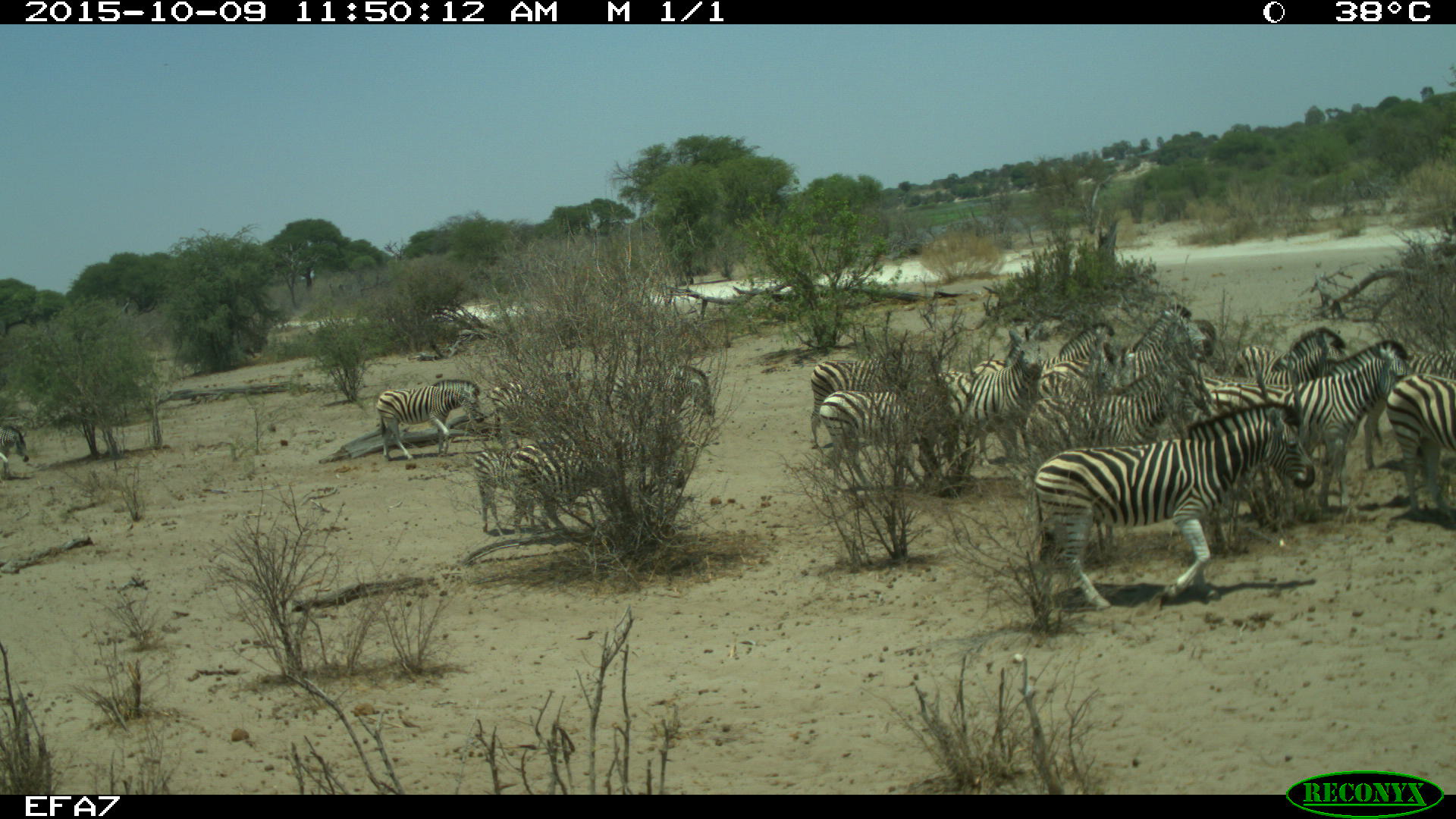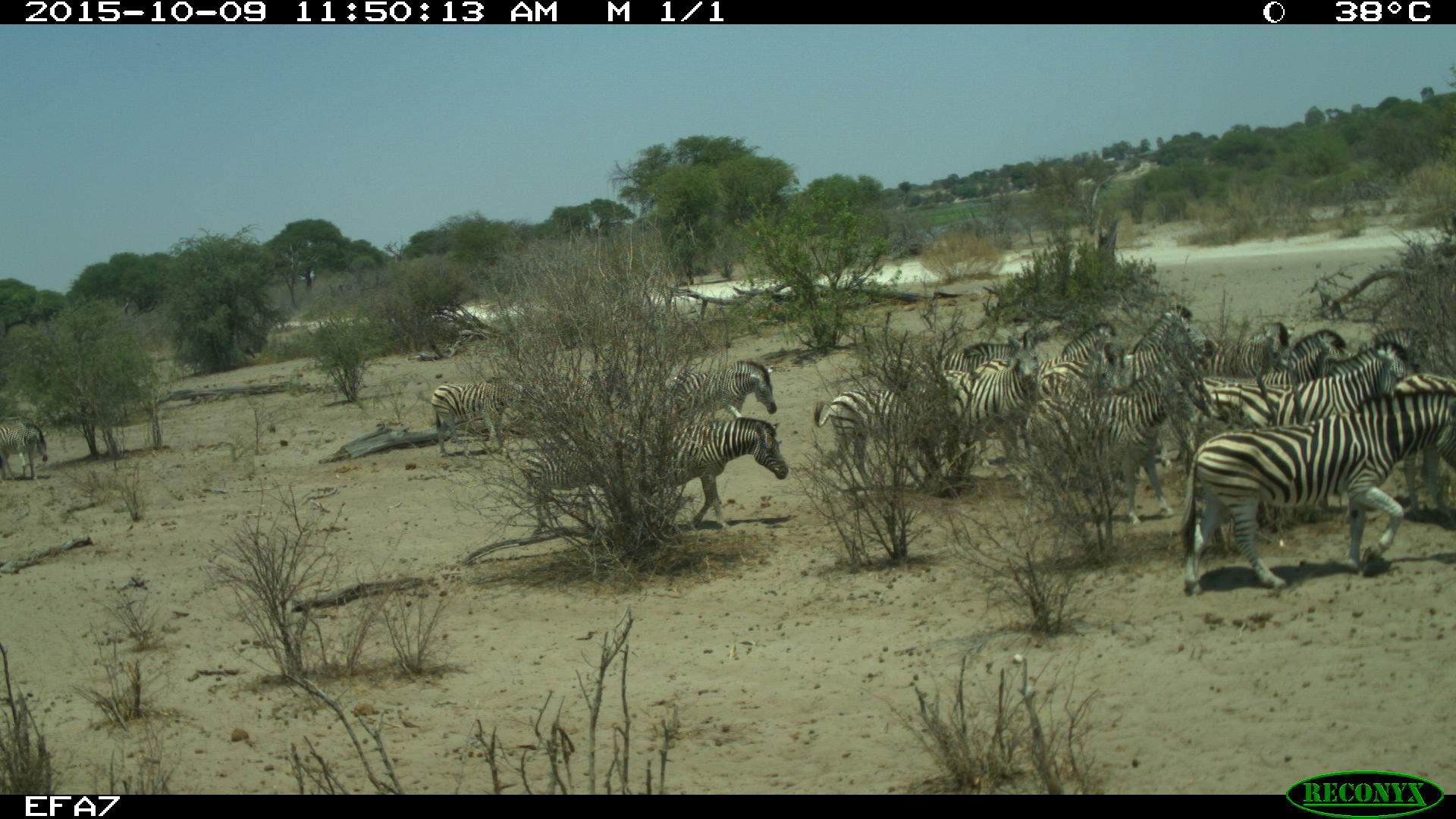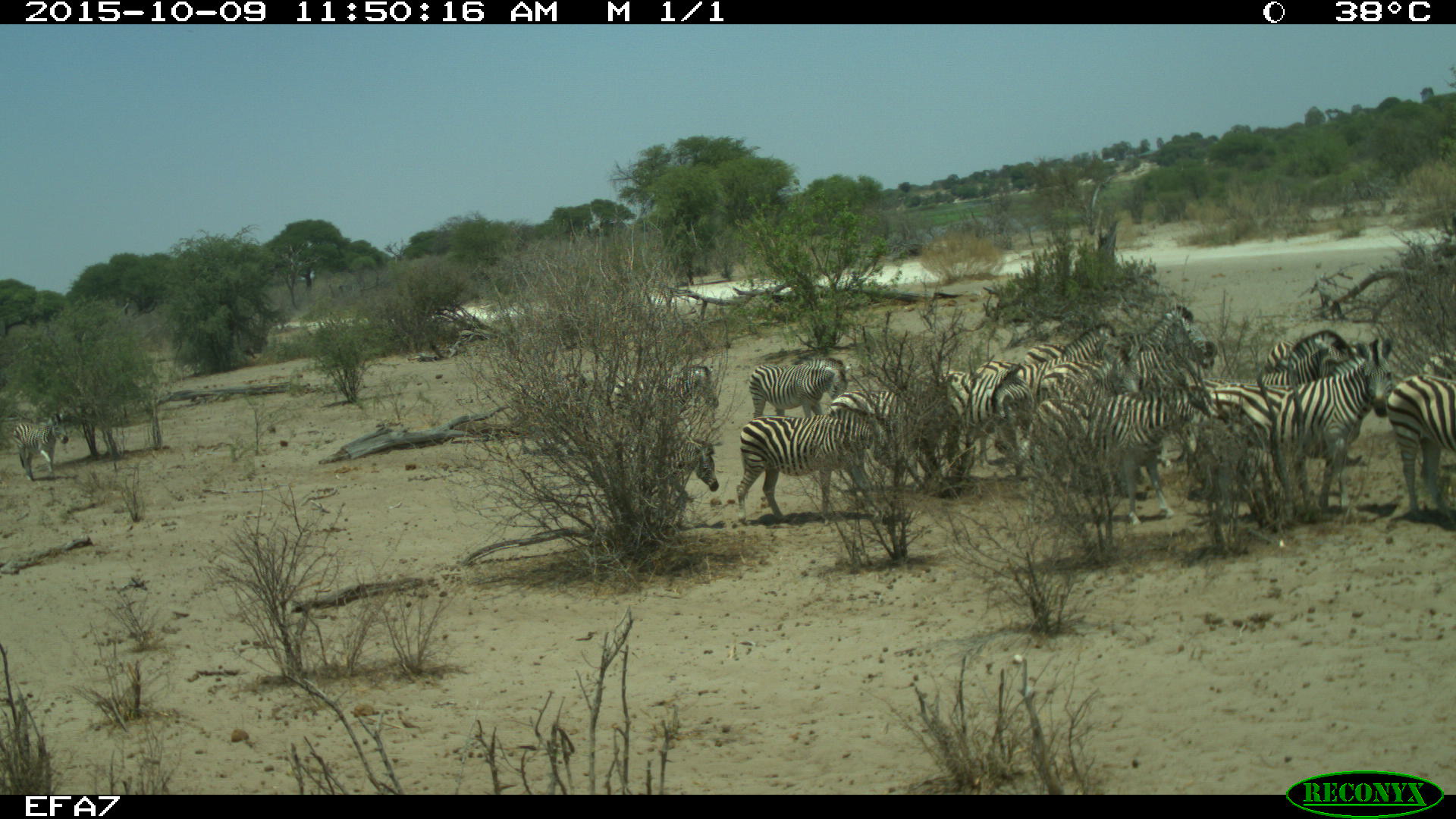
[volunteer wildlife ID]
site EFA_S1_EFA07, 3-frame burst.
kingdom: Animalia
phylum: Chordata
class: Mammalia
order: Perissodactyla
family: Equidae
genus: Equus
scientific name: Equus quagga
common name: plains zebra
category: zebraplains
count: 11-50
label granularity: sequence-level